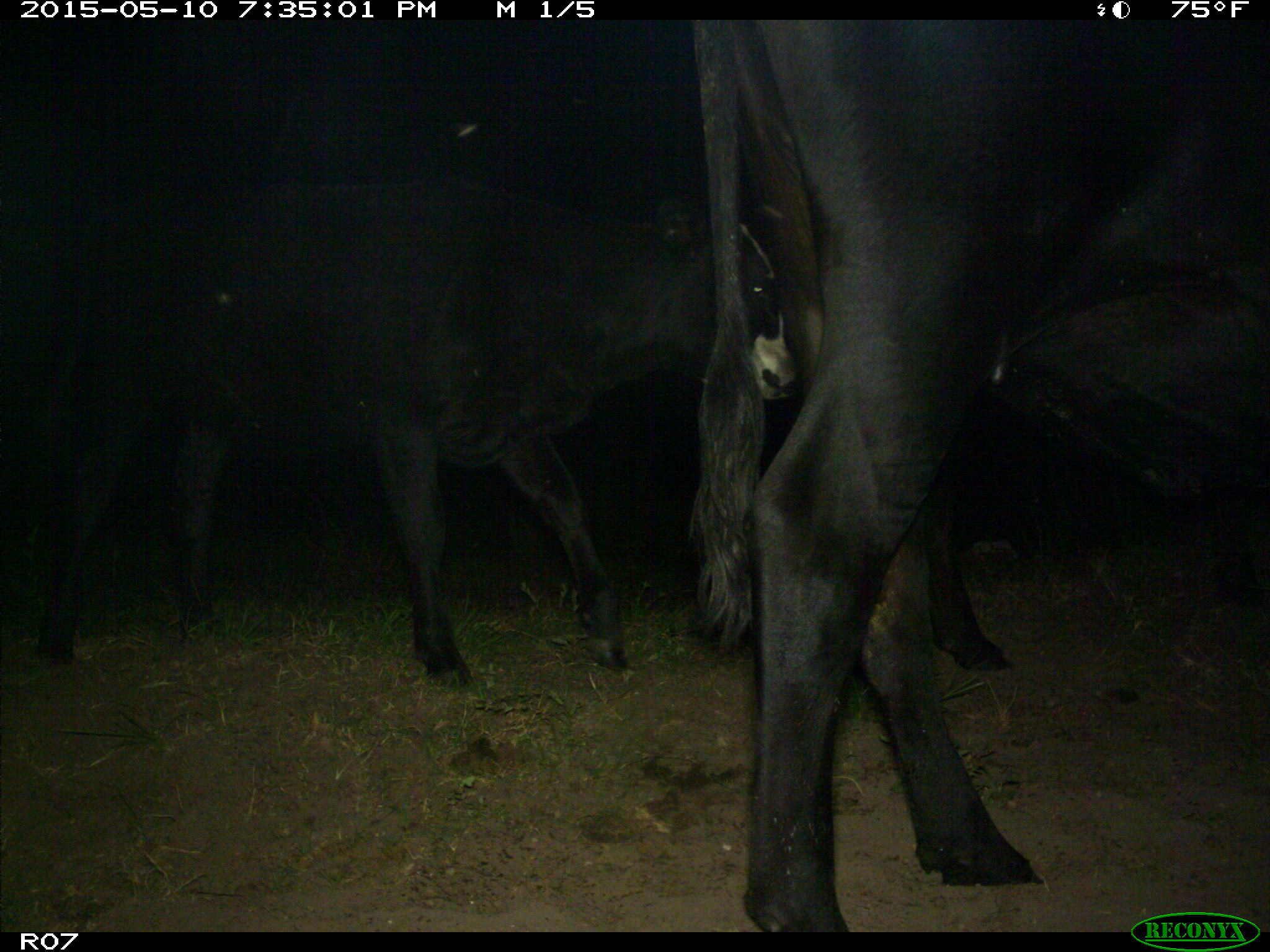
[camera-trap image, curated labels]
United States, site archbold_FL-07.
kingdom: Animalia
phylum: Chordata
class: Mammalia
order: Artiodactyla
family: Bovidae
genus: Bos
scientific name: Bos taurus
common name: domestic cow